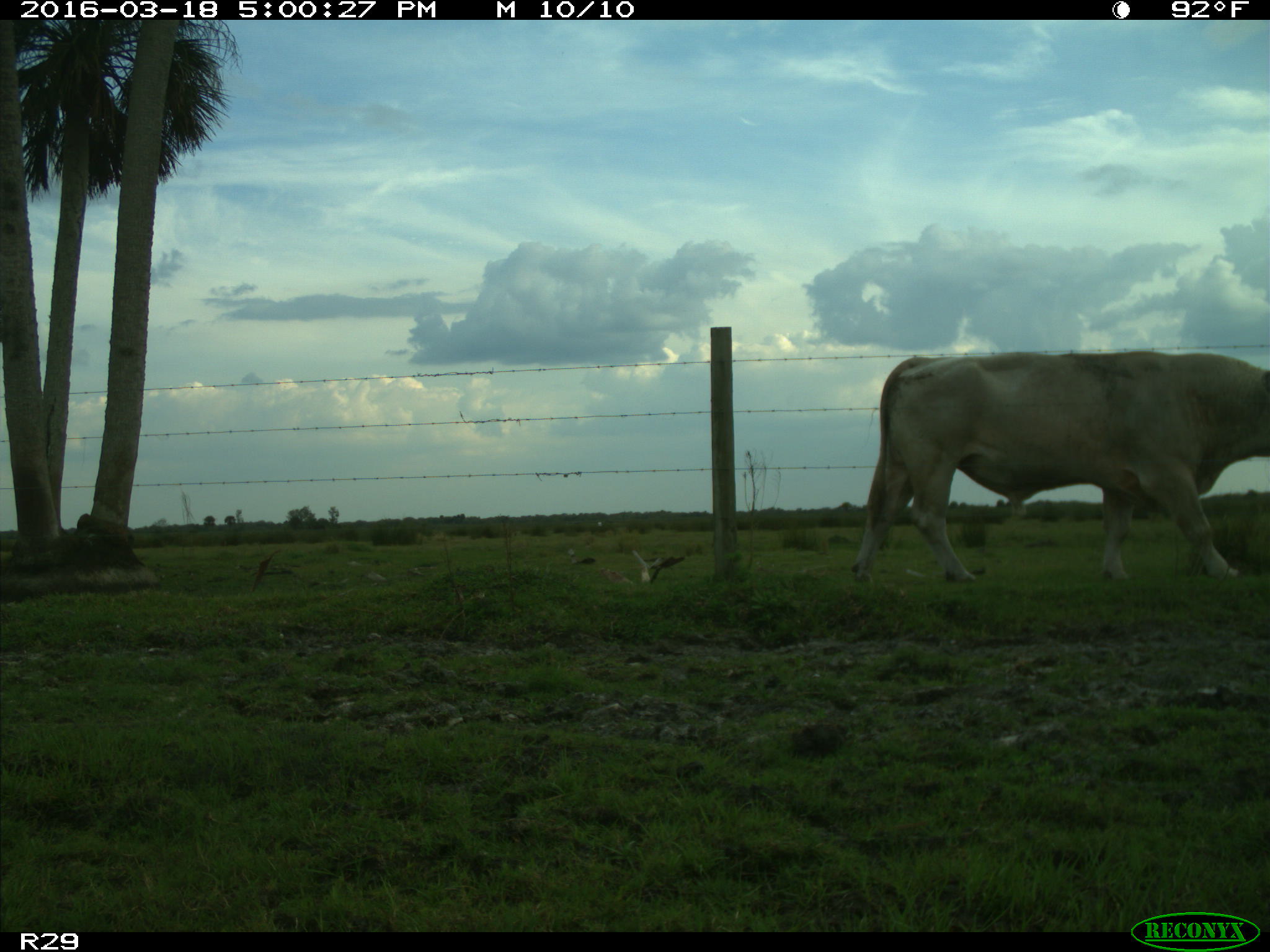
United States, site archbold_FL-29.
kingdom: Animalia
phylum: Chordata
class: Mammalia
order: Artiodactyla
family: Bovidae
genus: Bos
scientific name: Bos taurus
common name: domestic cow